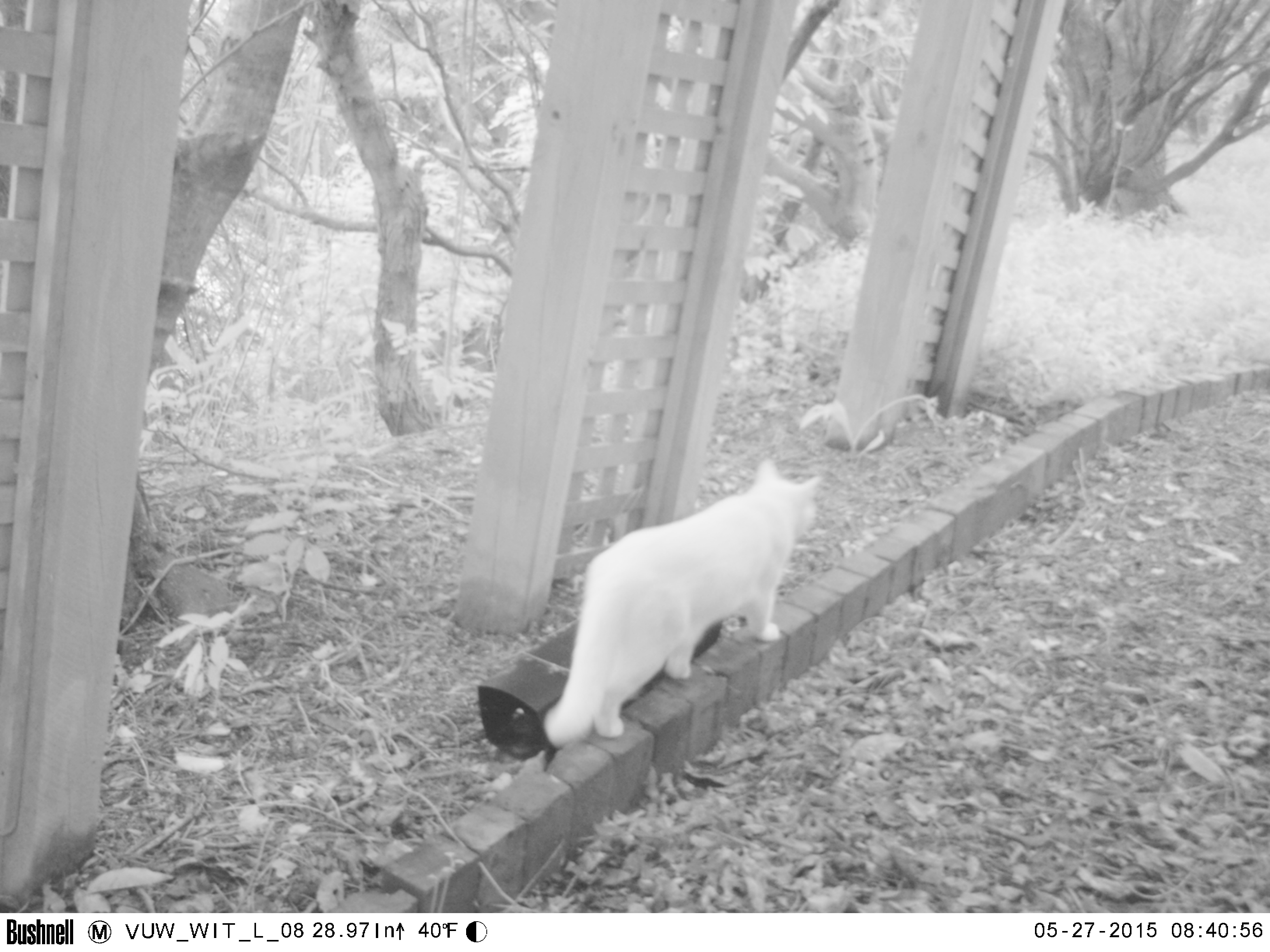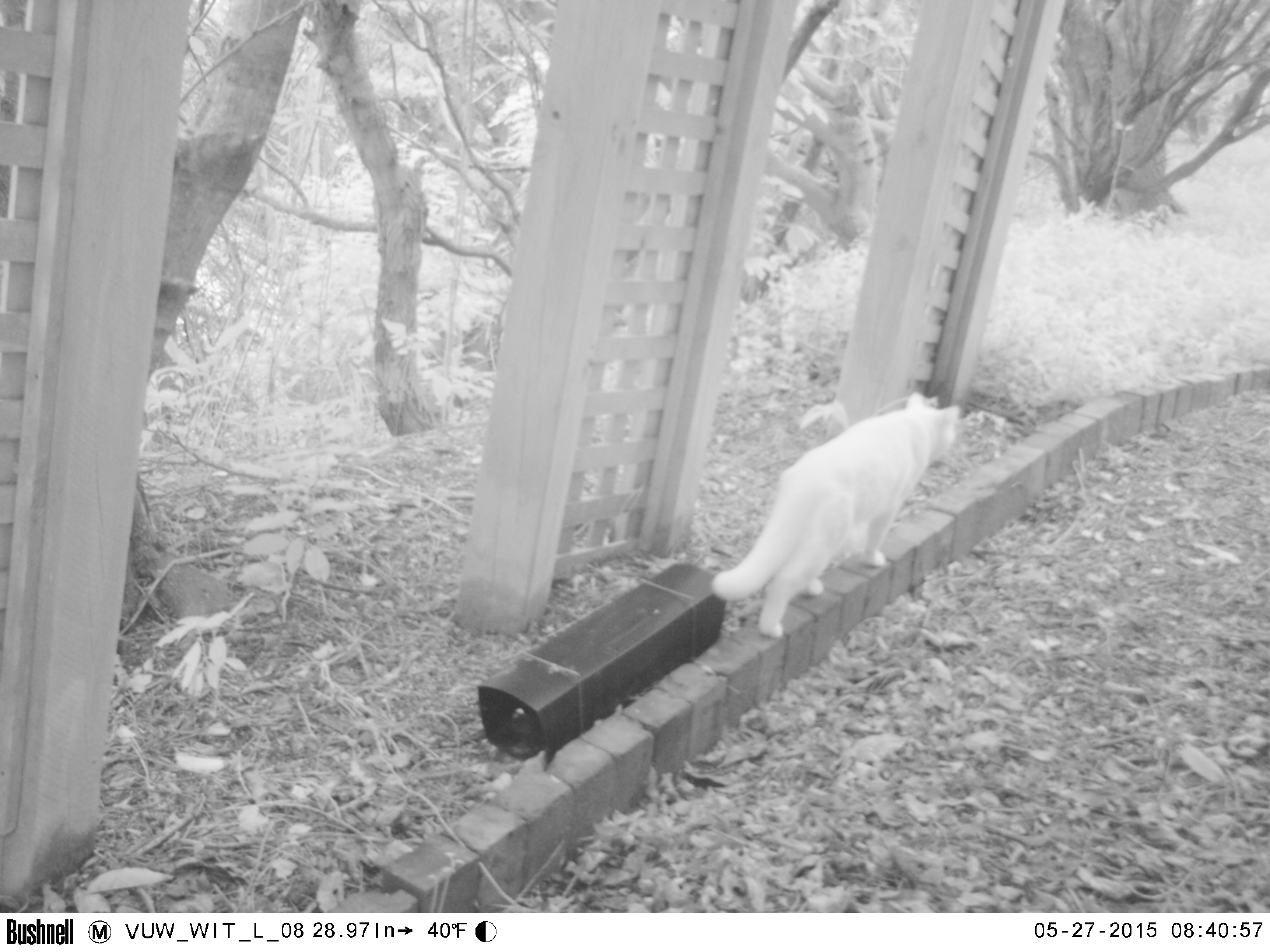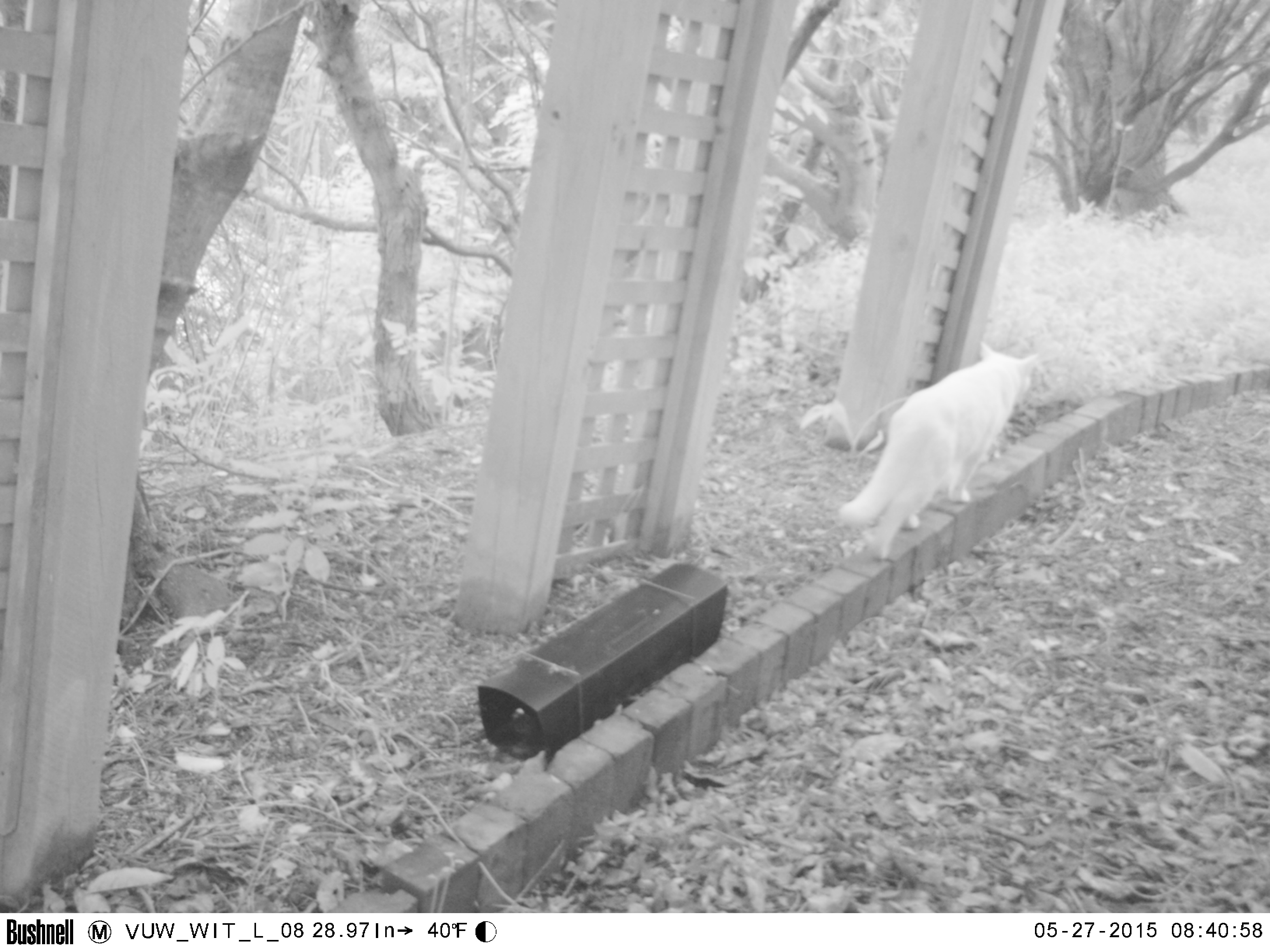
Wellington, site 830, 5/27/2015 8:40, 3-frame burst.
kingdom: Animalia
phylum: Chordata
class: Mammalia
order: Carnivora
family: Felidae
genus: Felis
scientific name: Felis catus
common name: cat